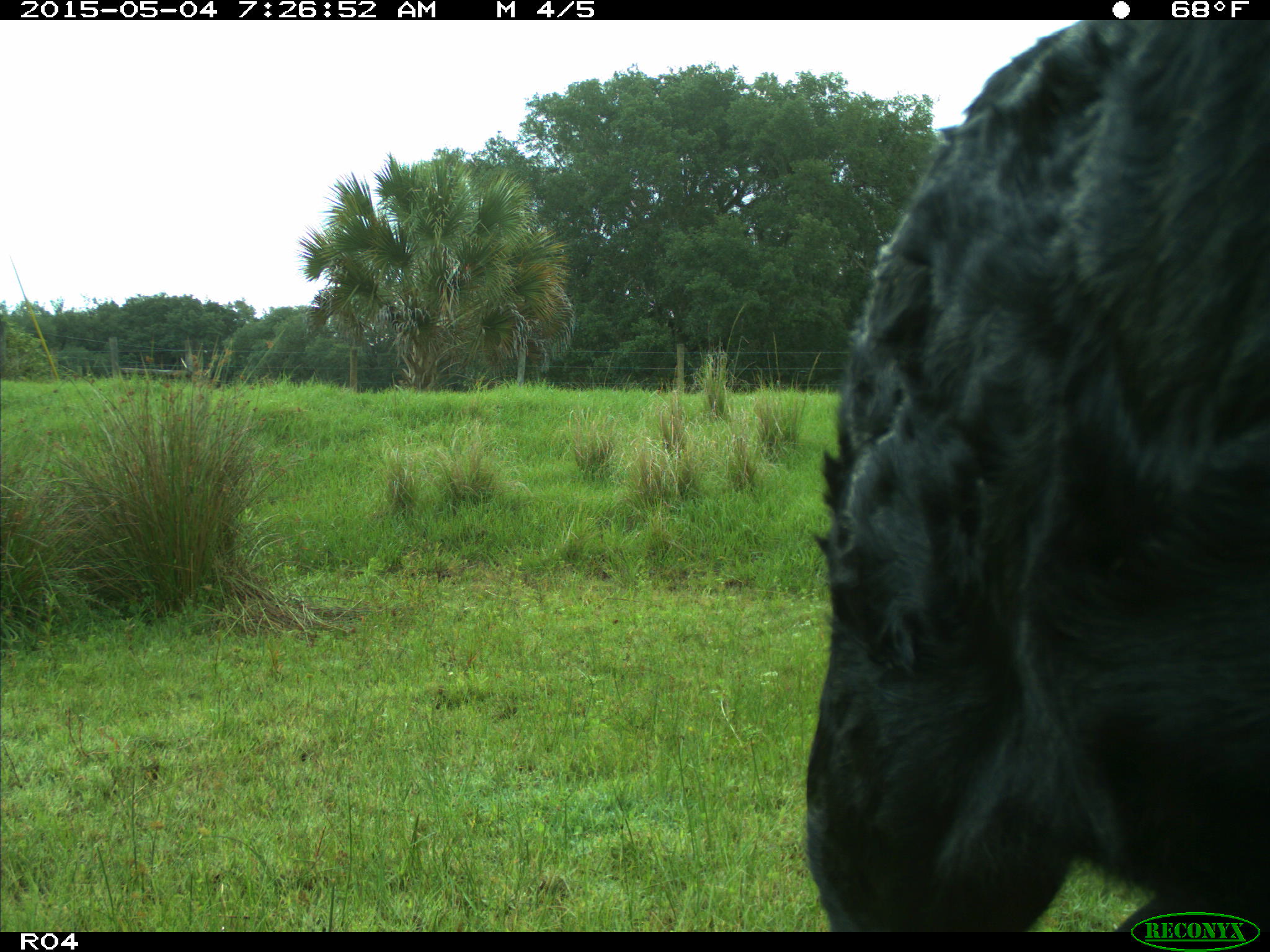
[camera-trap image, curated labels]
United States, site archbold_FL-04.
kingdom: Animalia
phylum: Chordata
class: Mammalia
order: Artiodactyla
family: Bovidae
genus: Bos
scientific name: Bos taurus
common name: domestic cow